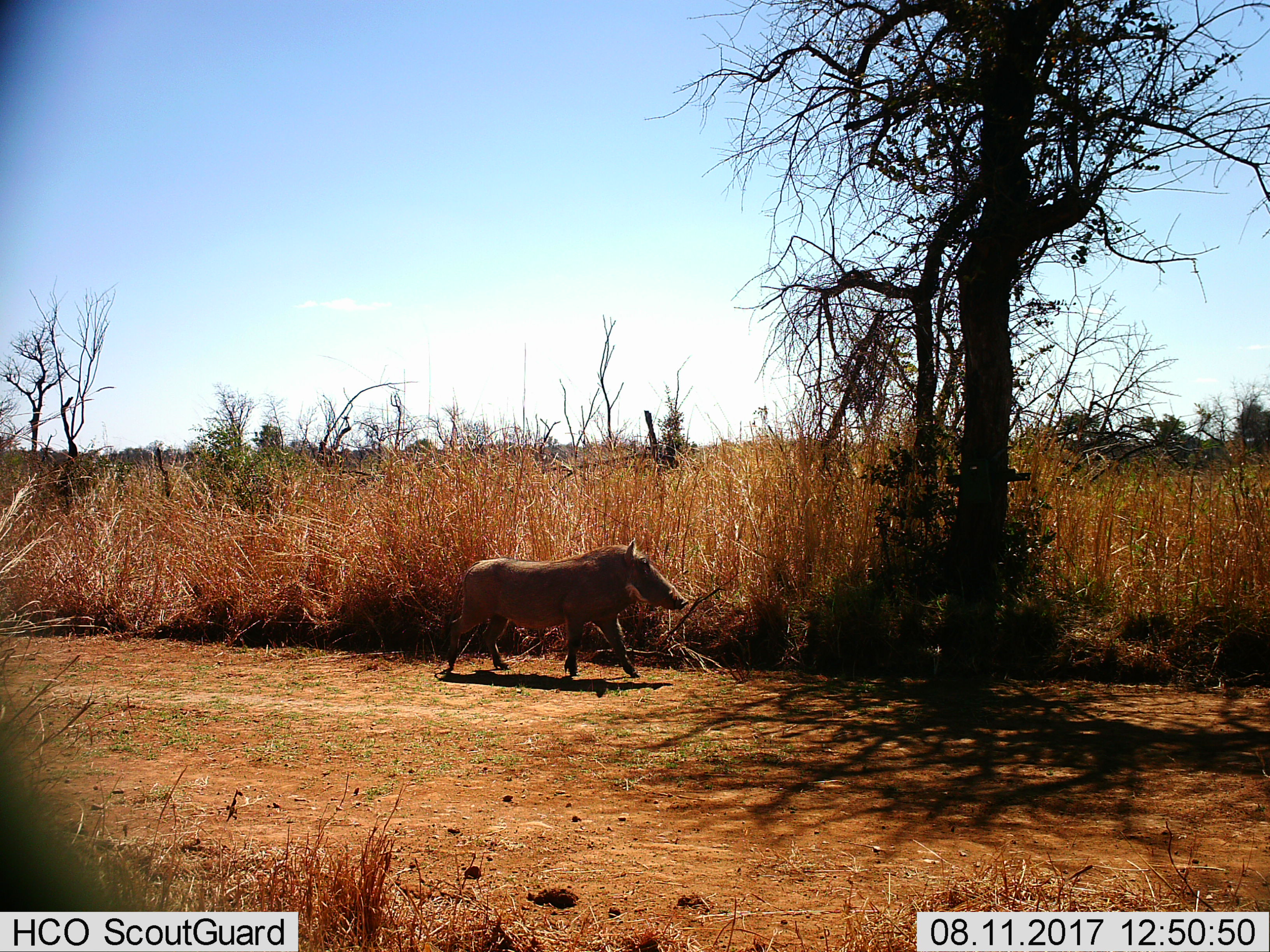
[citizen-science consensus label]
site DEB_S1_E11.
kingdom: Animalia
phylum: Chordata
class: Mammalia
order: Artiodactyla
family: Suidae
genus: Phacochoerus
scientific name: Phacochoerus africanus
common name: warthog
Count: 1.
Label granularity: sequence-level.